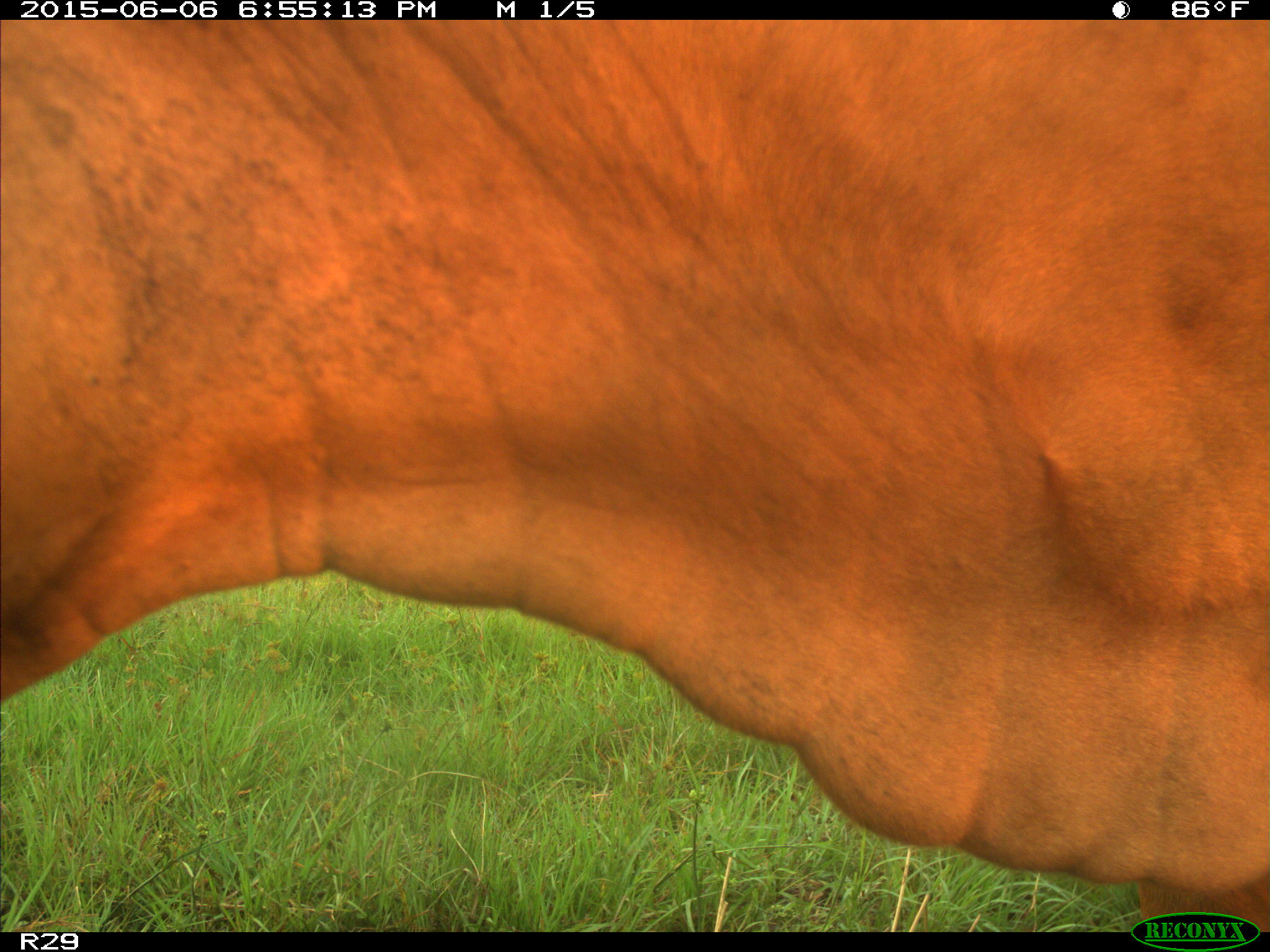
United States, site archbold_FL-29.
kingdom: Animalia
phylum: Chordata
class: Mammalia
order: Artiodactyla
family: Bovidae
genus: Bos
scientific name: Bos taurus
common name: domestic cow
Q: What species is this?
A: Bos taurus (domestic cow).